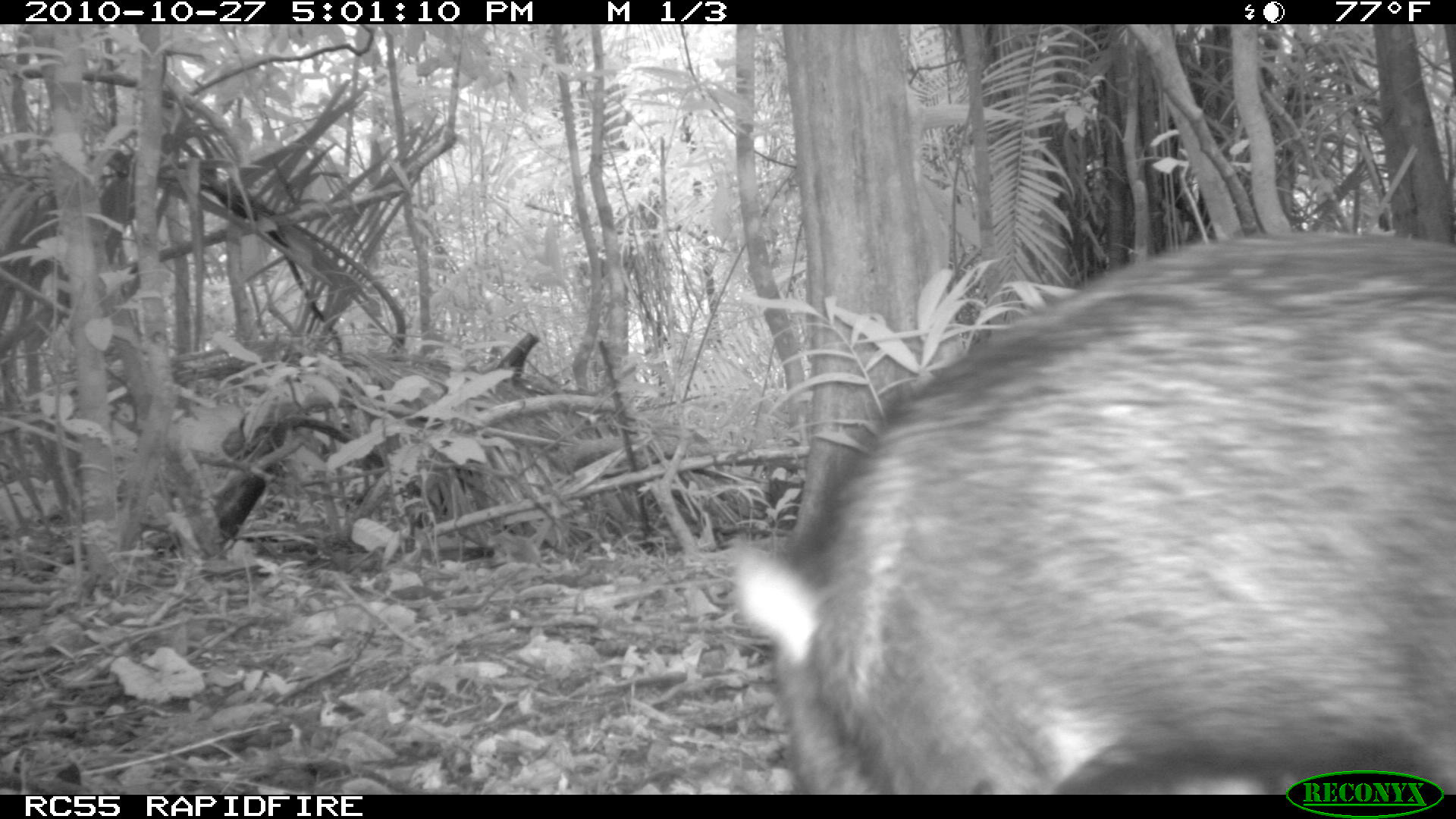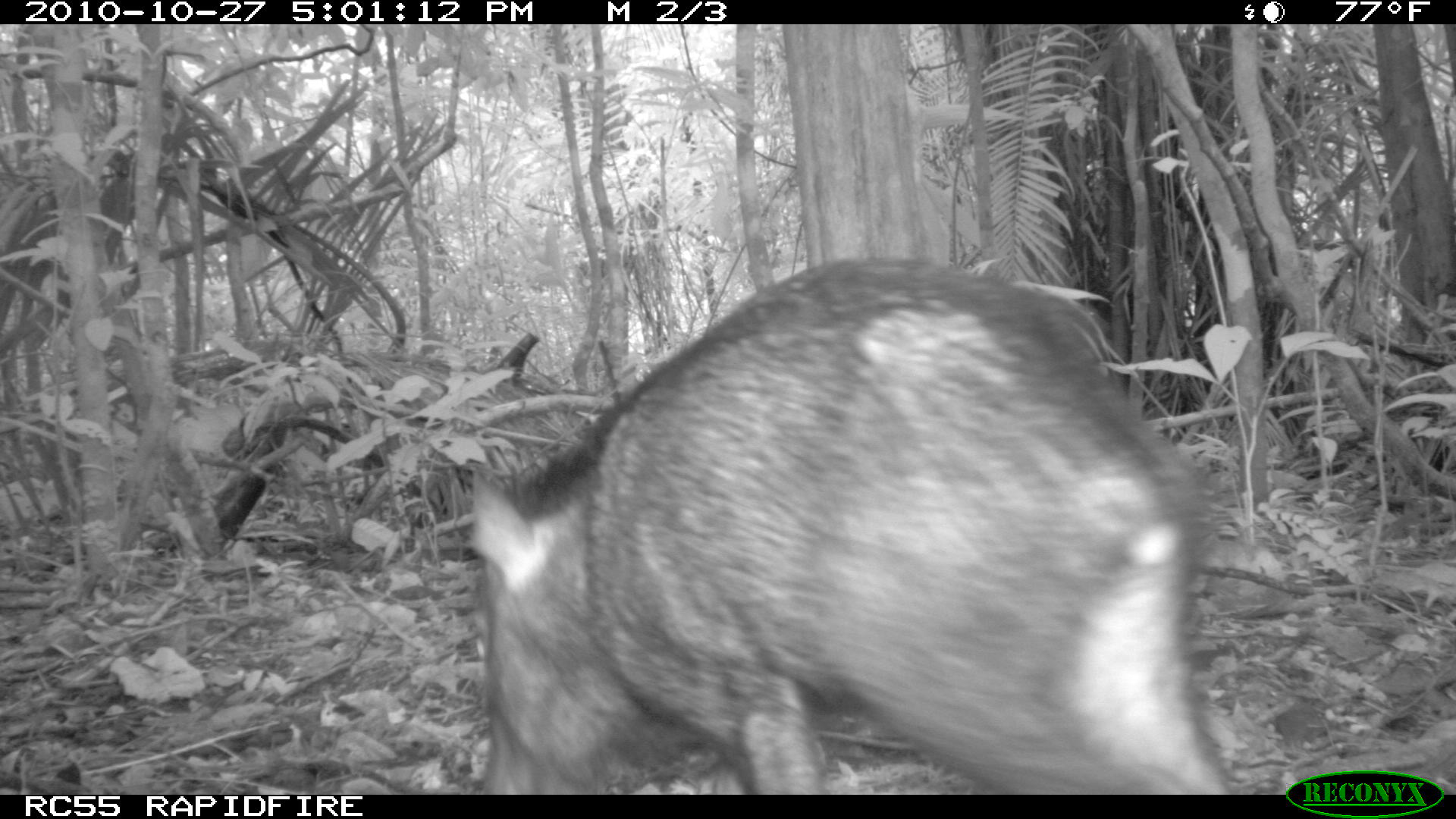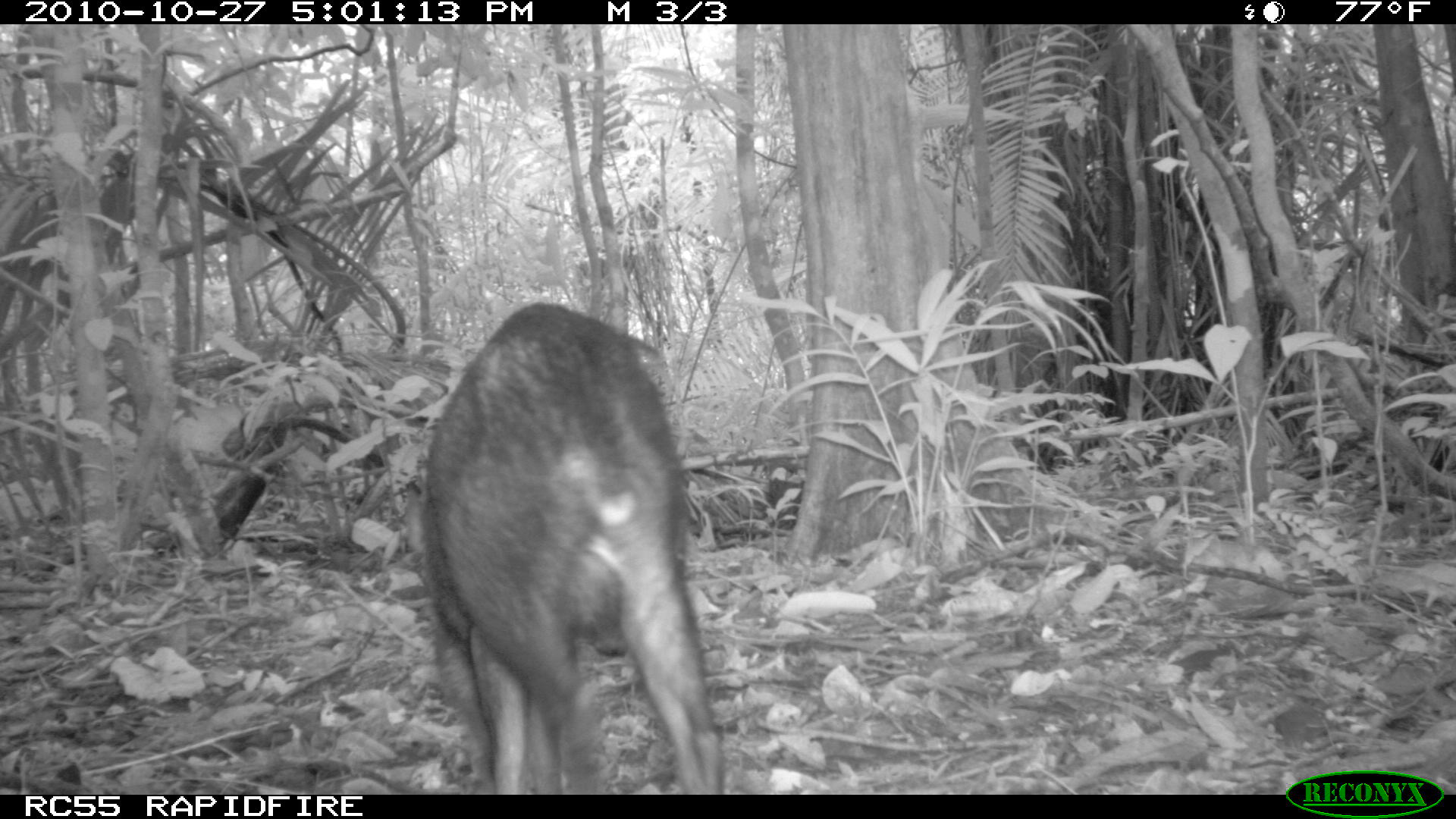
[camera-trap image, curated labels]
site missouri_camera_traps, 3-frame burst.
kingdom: Animalia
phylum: Chordata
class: Mammalia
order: Artiodactyla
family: Tayassuidae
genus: Pecari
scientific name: Pecari tajacu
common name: collared peccary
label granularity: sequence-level